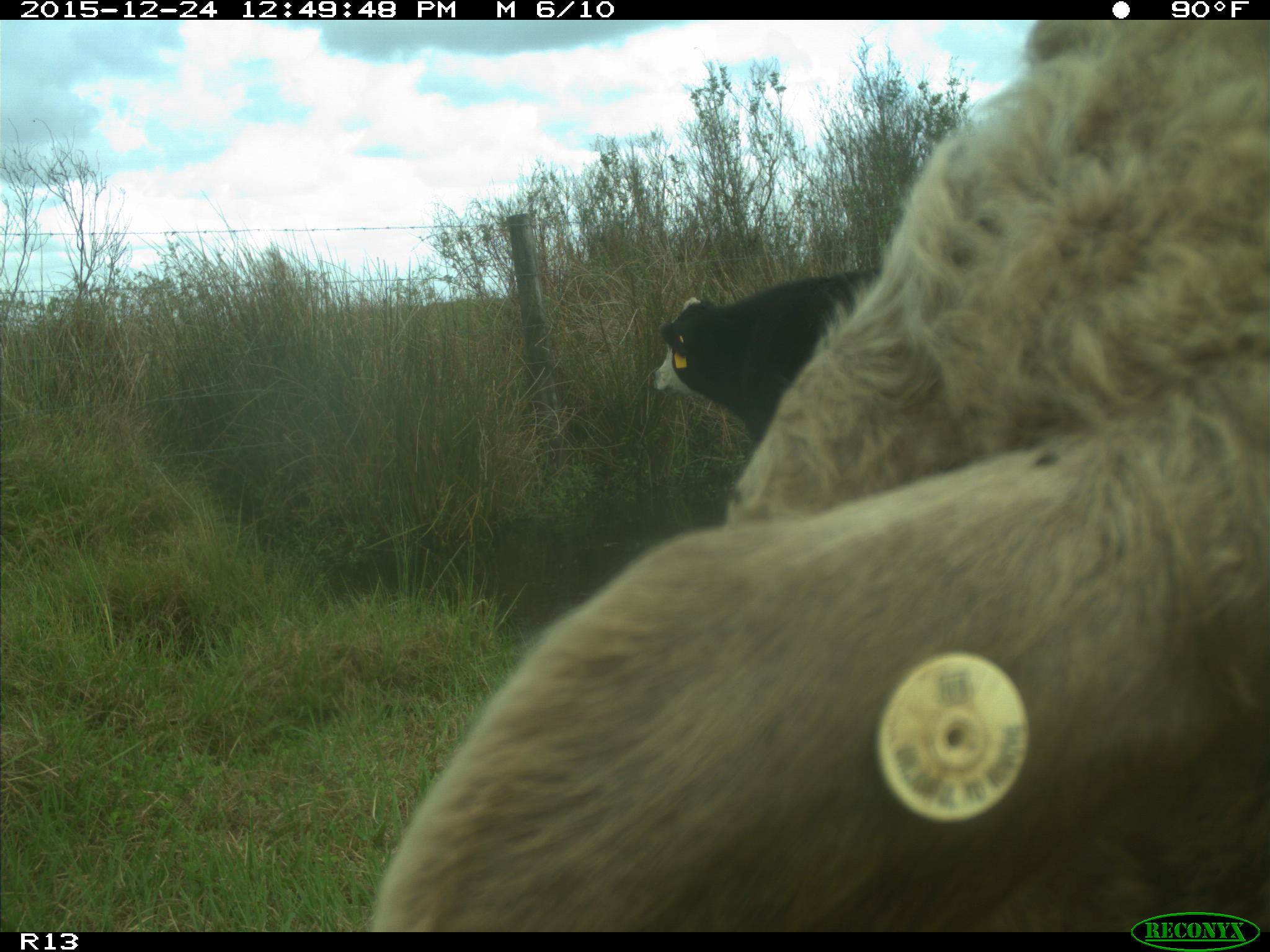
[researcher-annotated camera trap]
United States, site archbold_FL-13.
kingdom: Animalia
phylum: Chordata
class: Mammalia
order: Artiodactyla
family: Bovidae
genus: Bos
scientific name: Bos taurus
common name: domestic cow